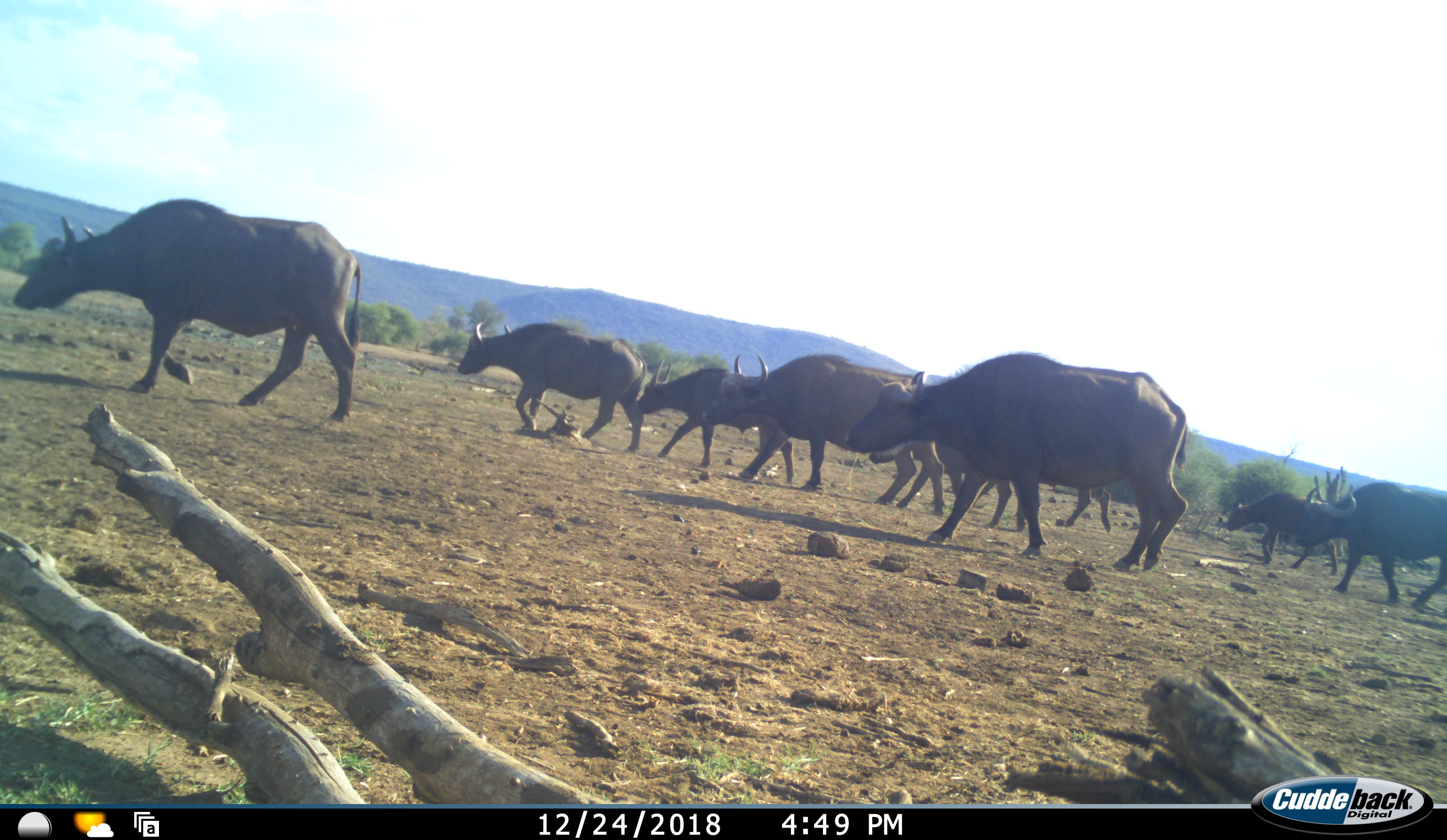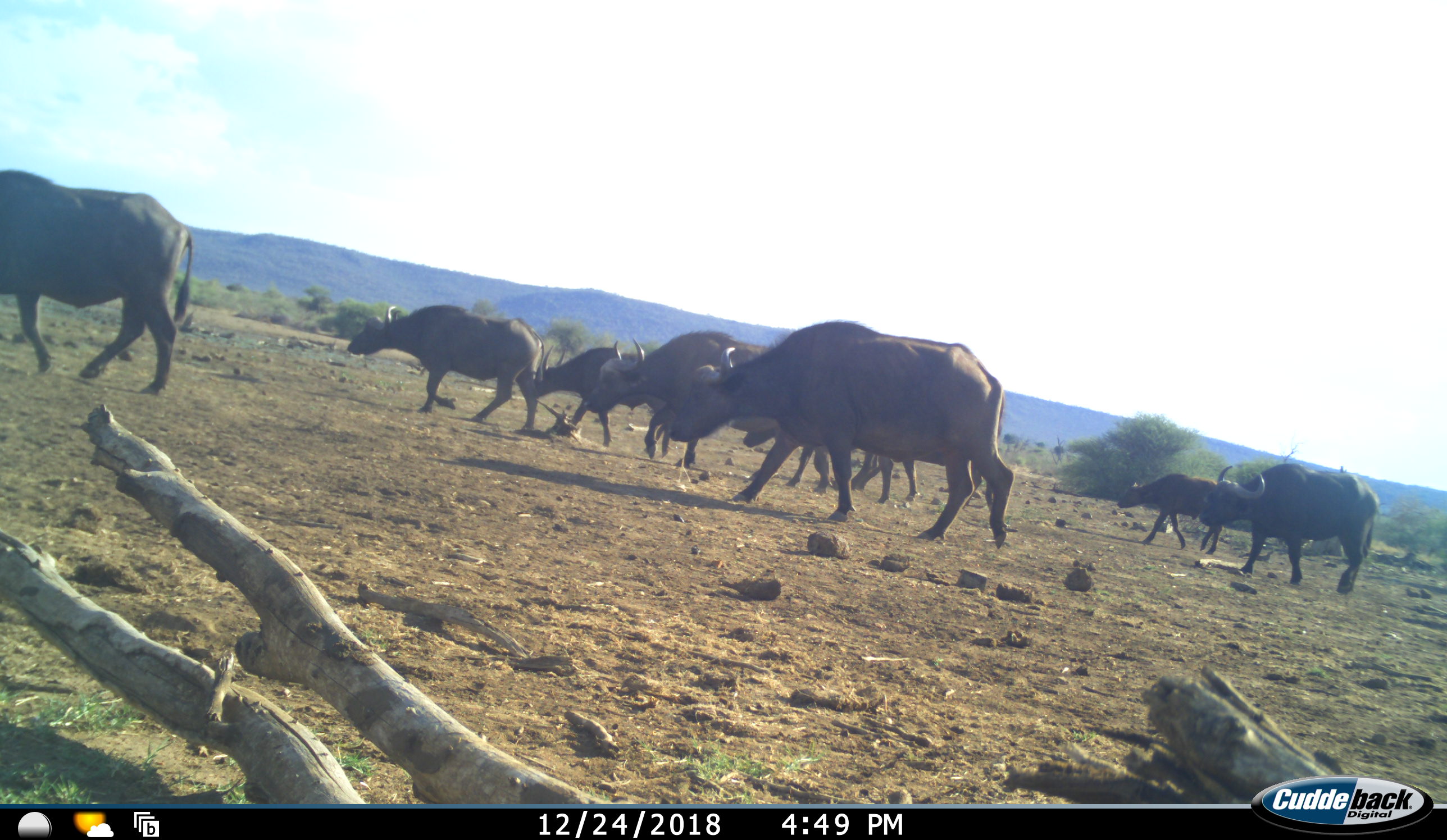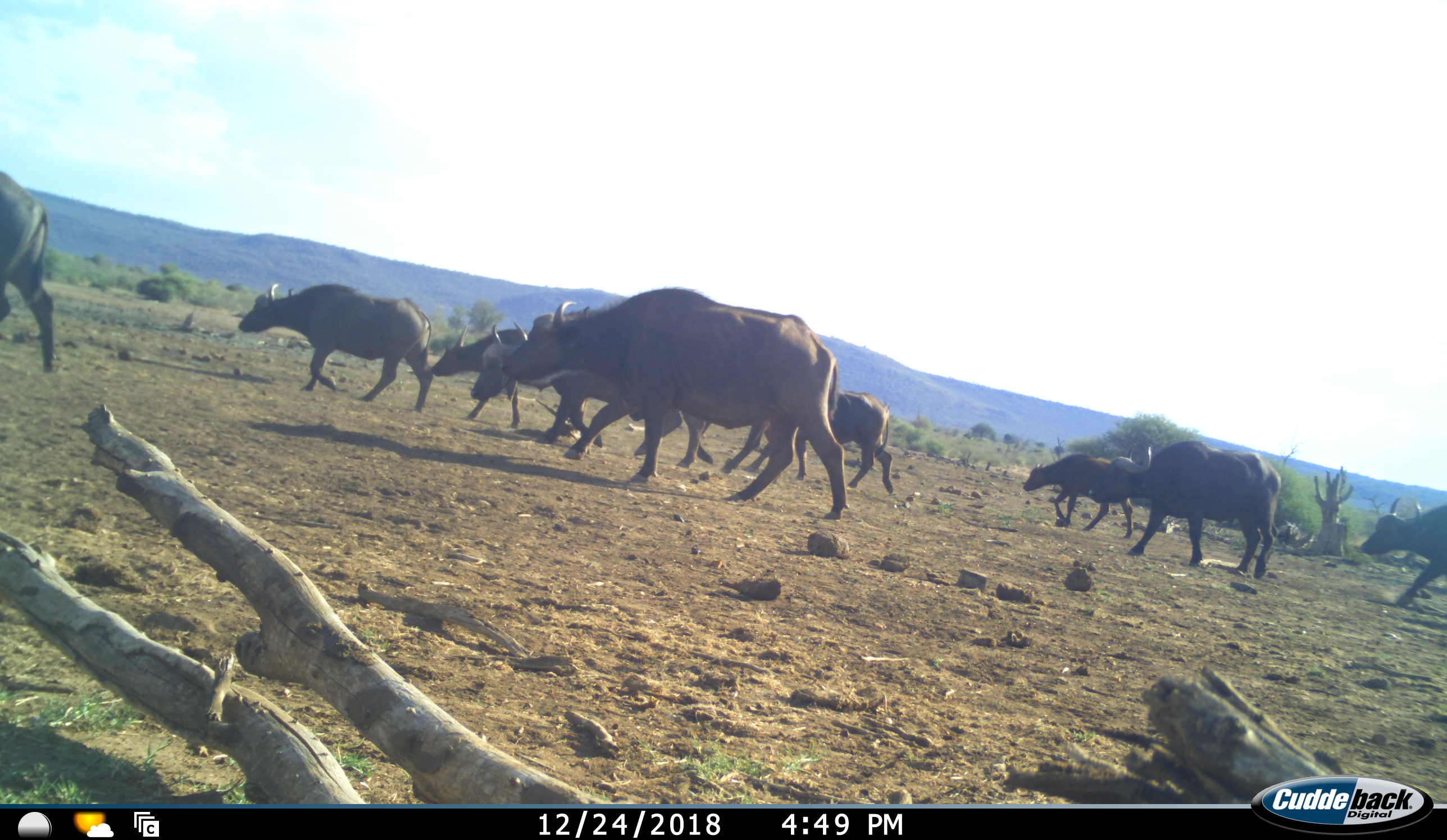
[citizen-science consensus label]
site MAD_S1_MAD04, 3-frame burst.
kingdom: Animalia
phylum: Chordata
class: Mammalia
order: Artiodactyla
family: Bovidae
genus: Syncerus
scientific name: Syncerus caffer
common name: african buffalo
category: buffalo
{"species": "buffalo (african buffalo) (Syncerus caffer)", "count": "10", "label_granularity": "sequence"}